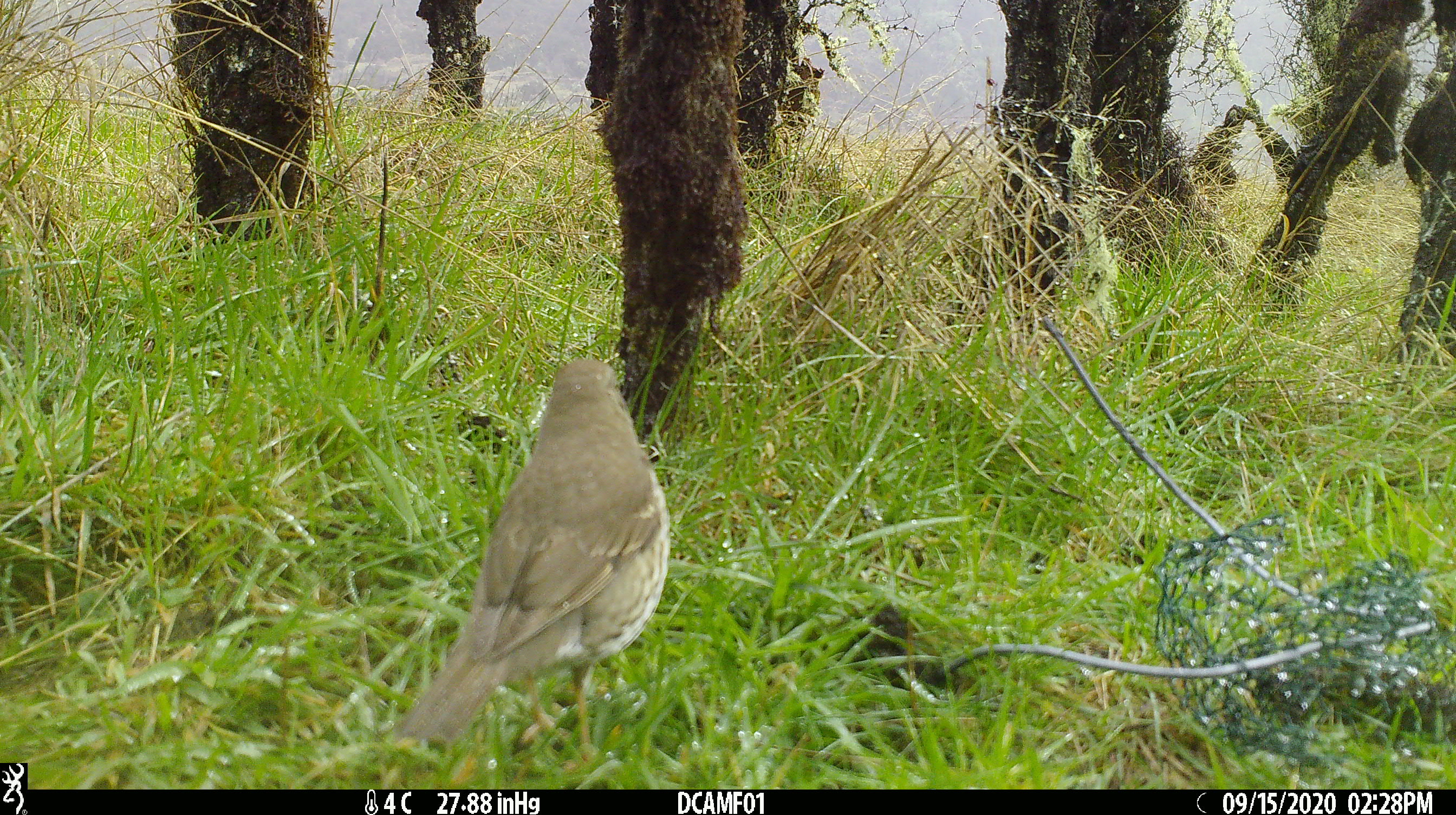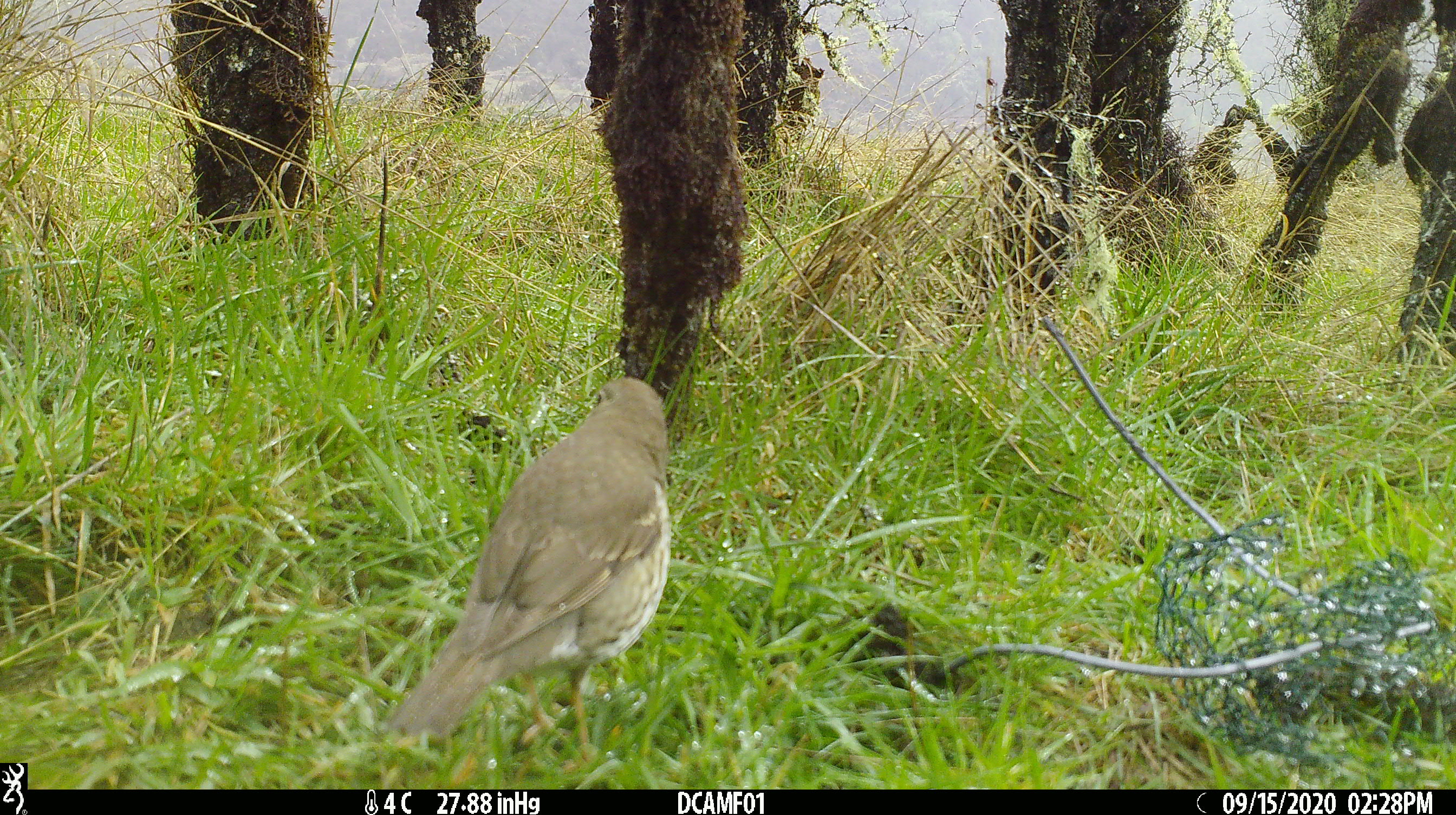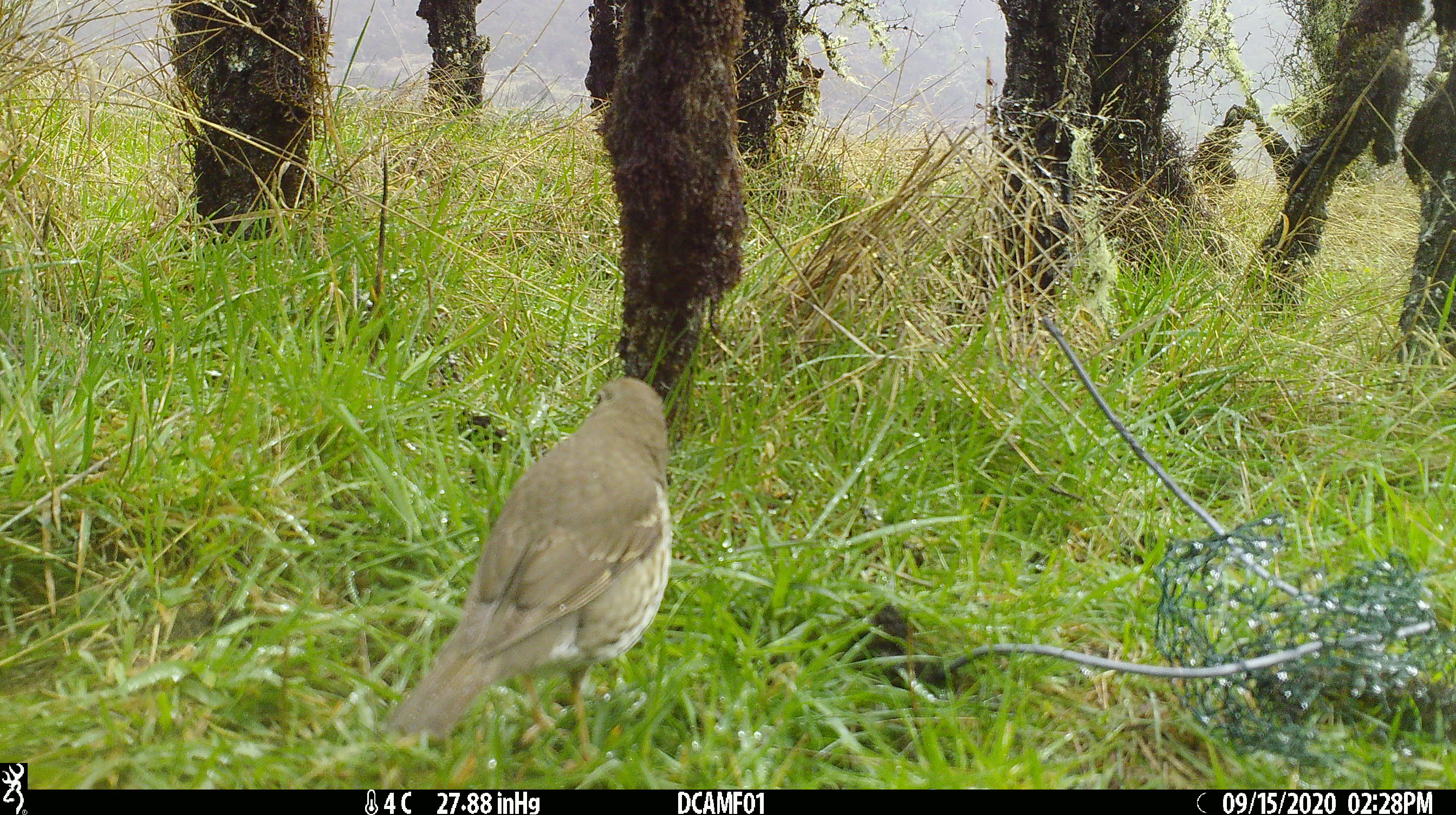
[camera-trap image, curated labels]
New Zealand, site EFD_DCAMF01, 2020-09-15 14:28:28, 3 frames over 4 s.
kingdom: Animalia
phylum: Chordata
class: Aves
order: Passeriformes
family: Turdidae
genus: Turdus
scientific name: Turdus philomelos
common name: song thrush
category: thrush